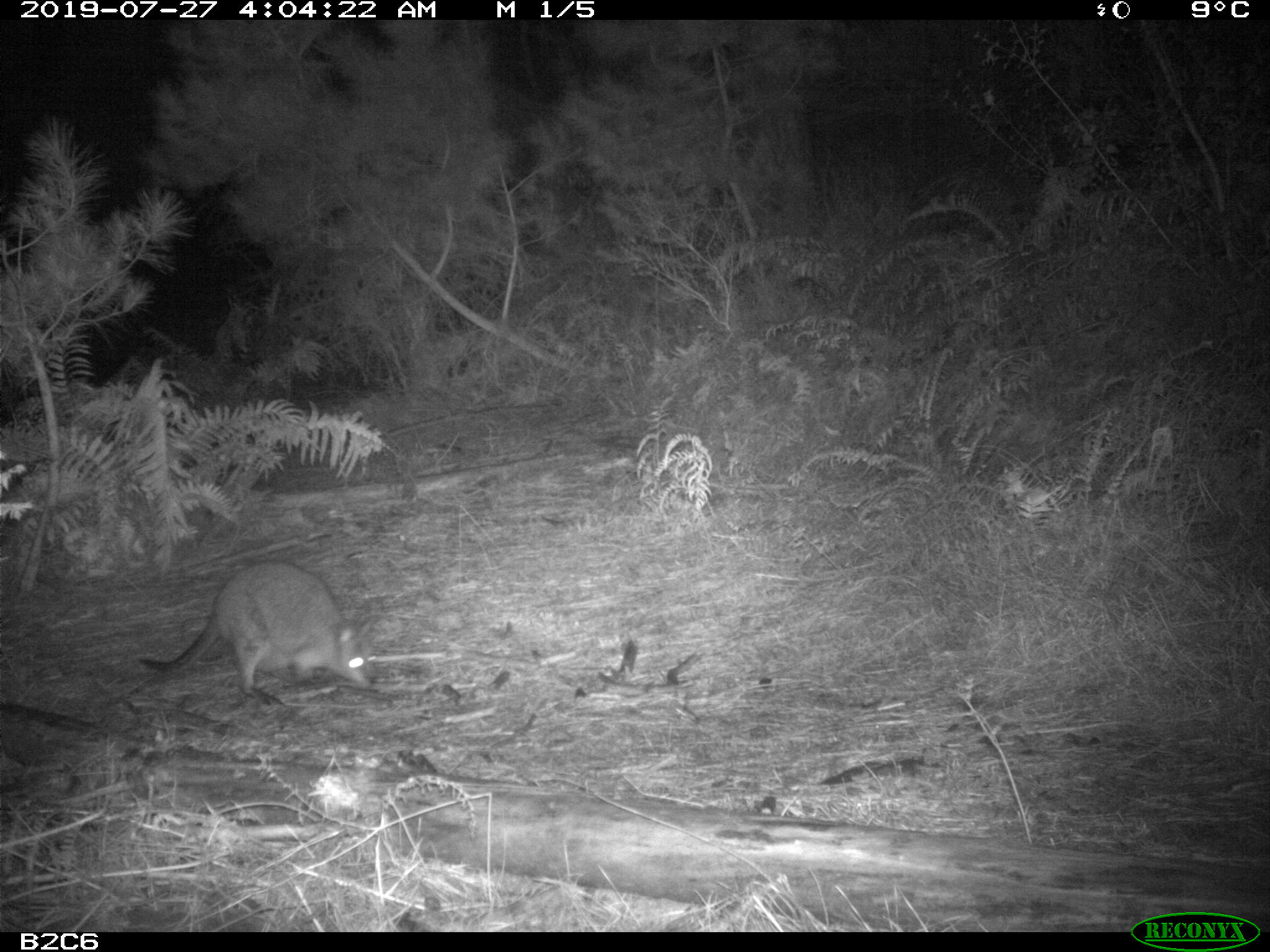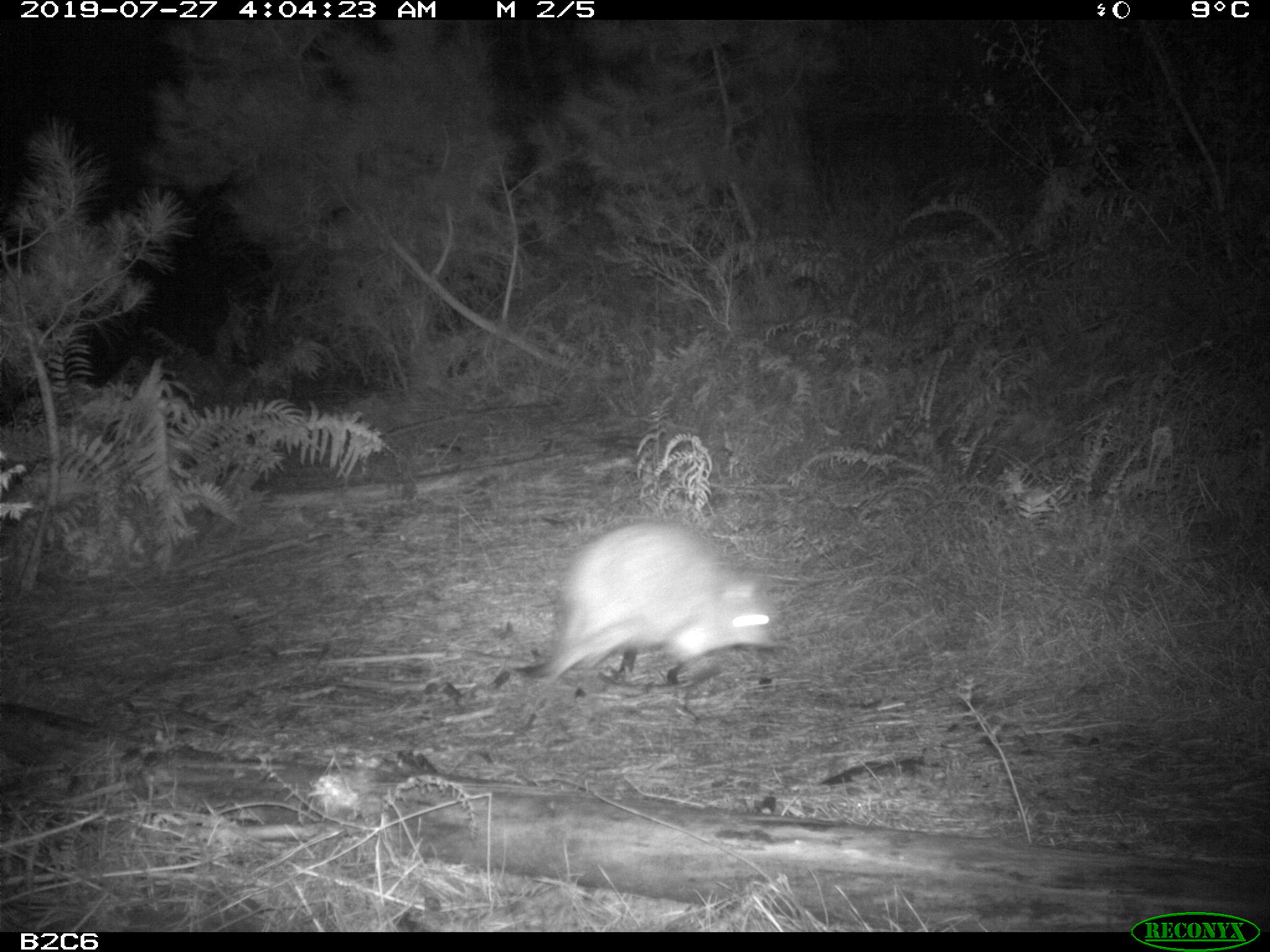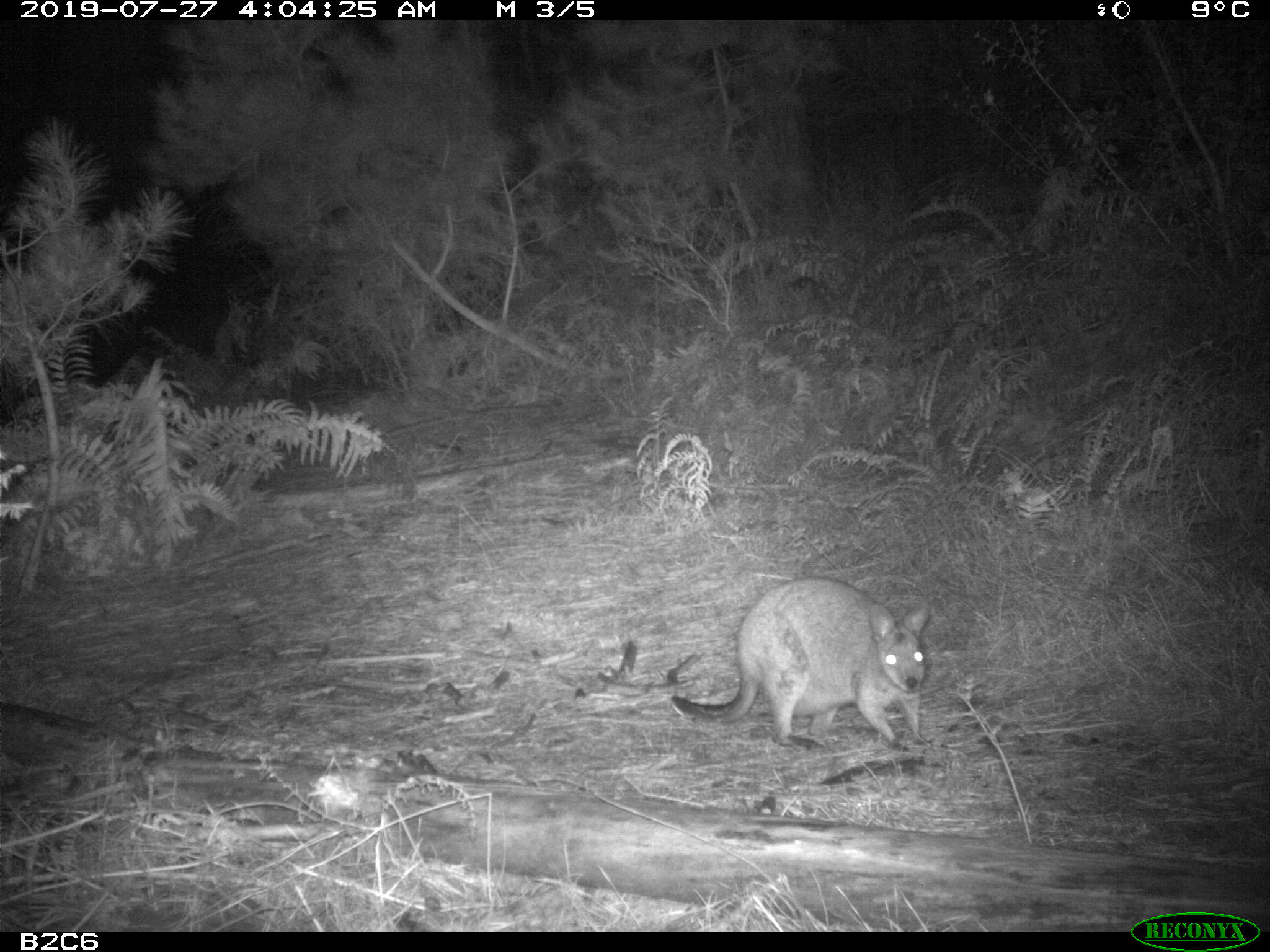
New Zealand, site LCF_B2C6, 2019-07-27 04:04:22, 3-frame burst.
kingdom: Animalia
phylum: Chordata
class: Mammalia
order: Diprotodontia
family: Macropodidae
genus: Notamacropus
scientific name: Notamacropus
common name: wallaby